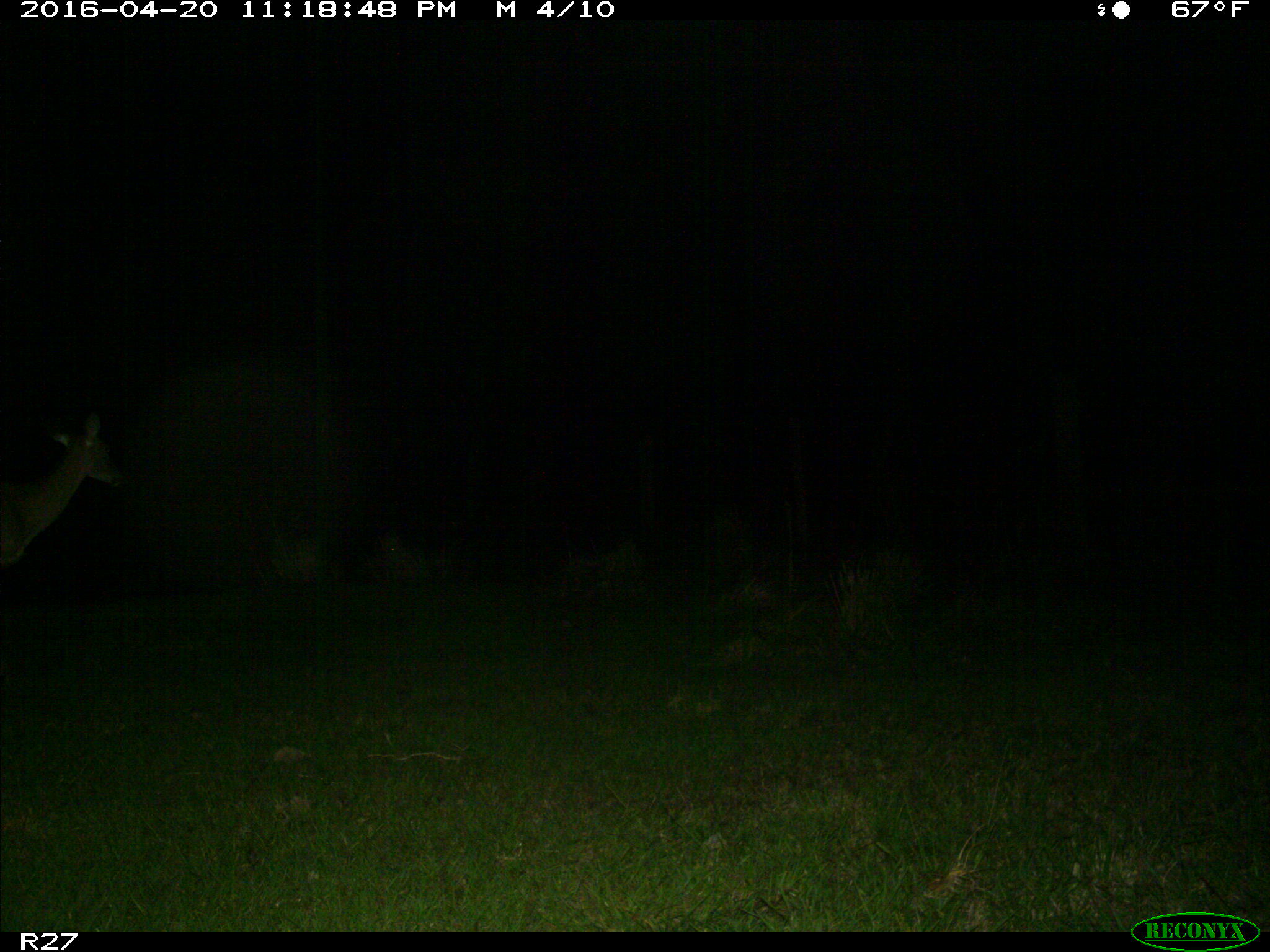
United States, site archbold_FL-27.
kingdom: Animalia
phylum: Chordata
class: Mammalia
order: Artiodactyla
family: Cervidae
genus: Odocoileus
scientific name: Odocoileus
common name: deer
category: unidentified deer